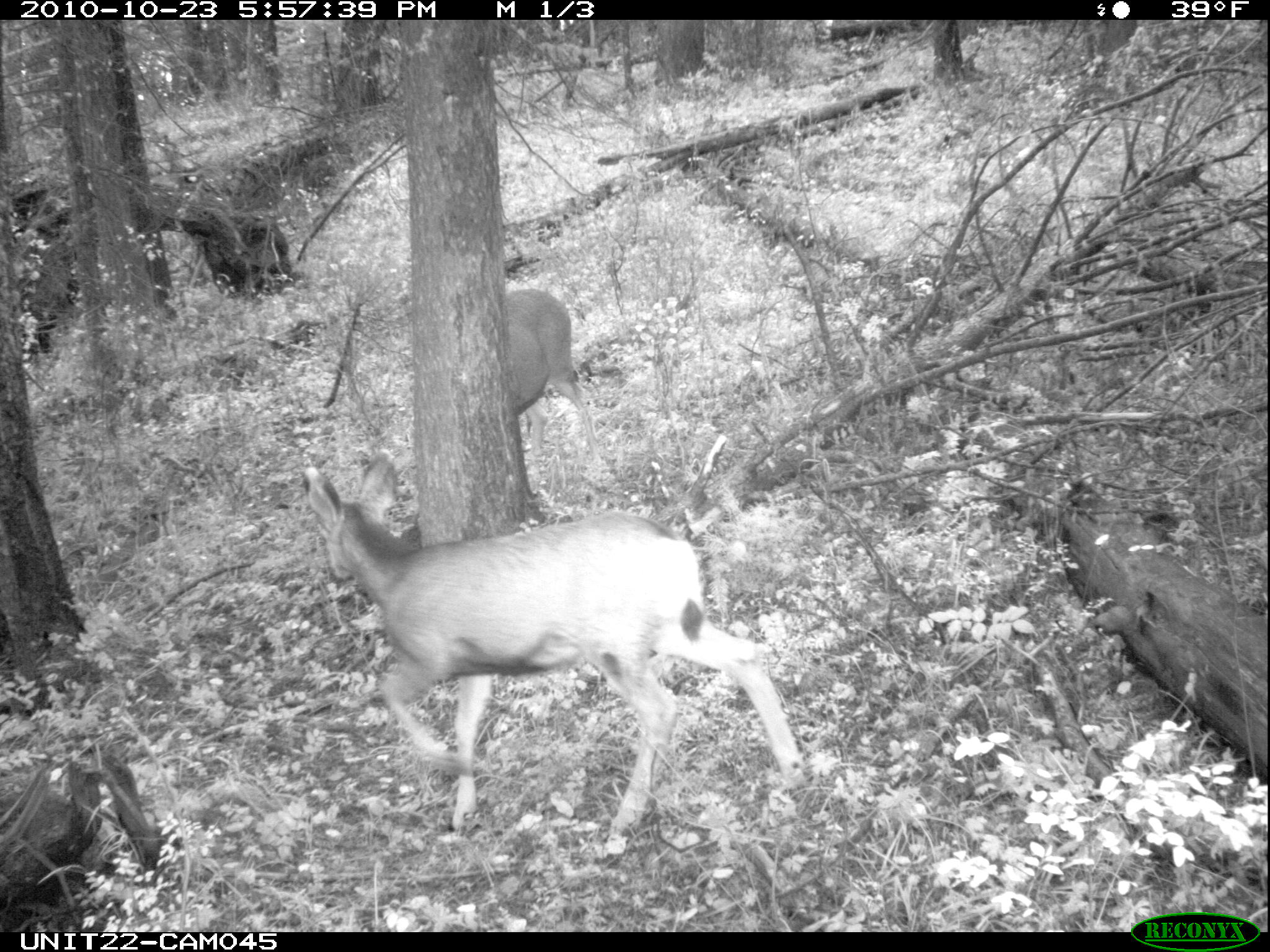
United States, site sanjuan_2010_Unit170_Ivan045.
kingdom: Animalia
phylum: Chordata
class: Mammalia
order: Artiodactyla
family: Cervidae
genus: Odocoileus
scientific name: Odocoileus hemionus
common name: mule deer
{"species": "Odocoileus hemionus (mule deer)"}